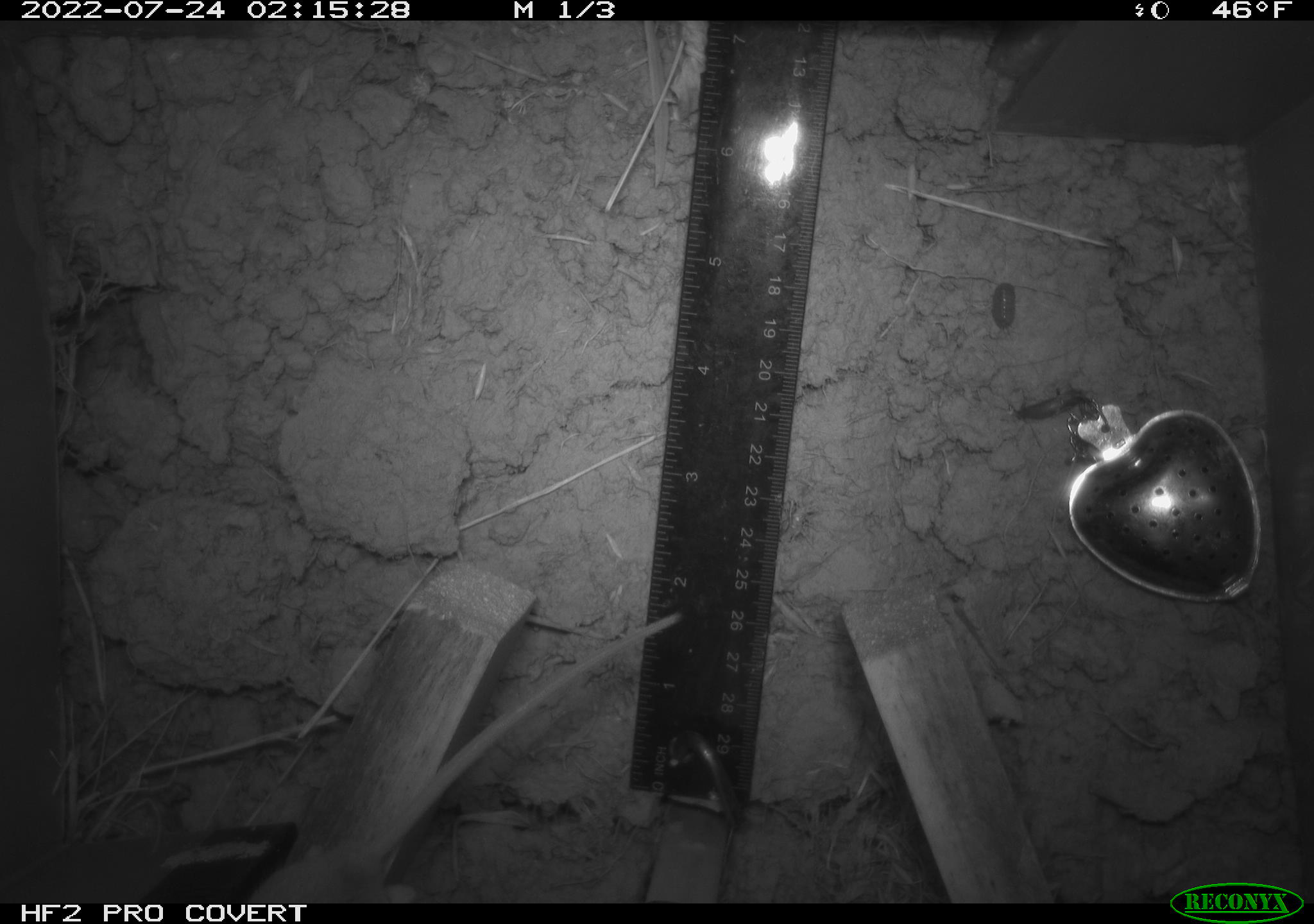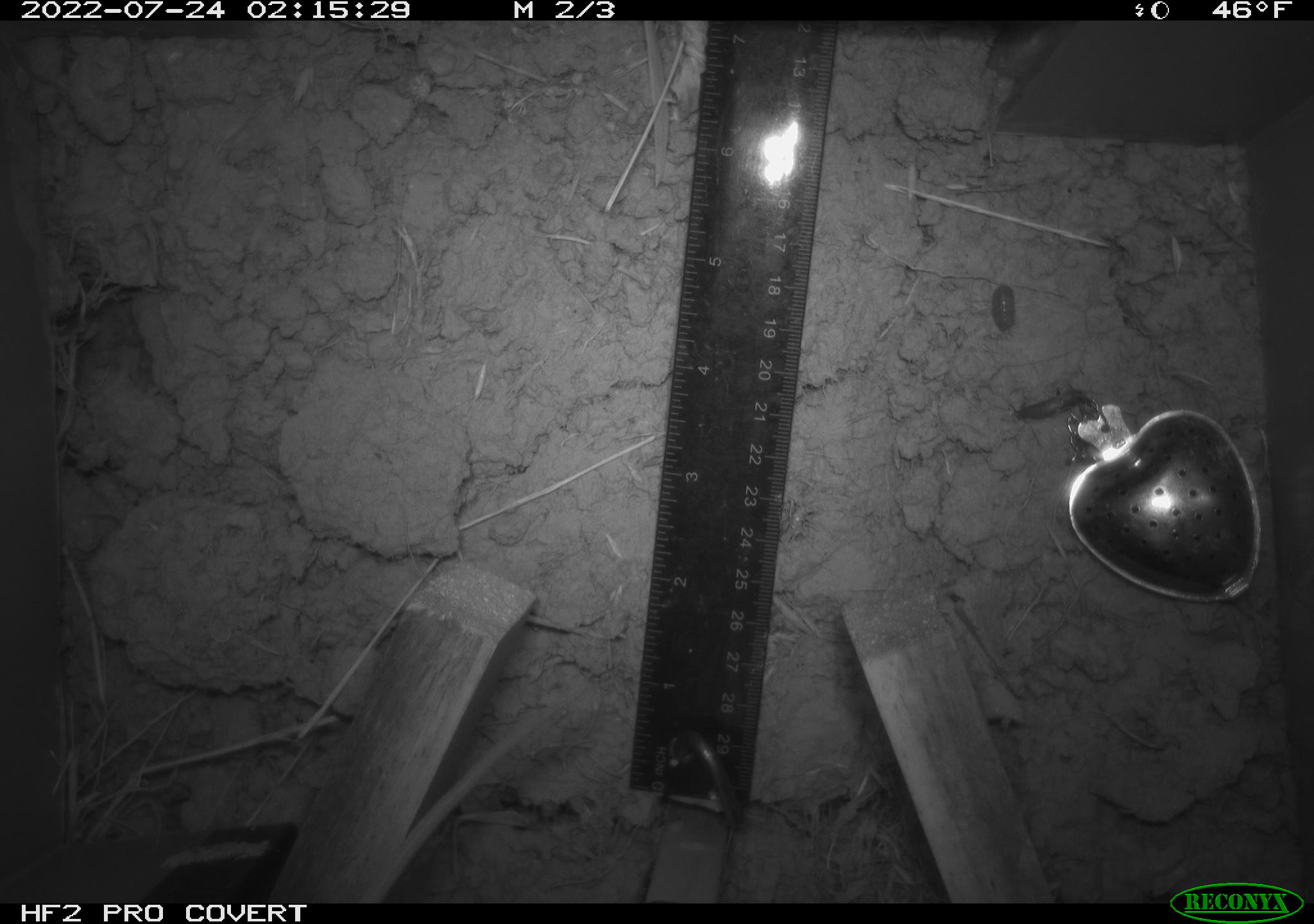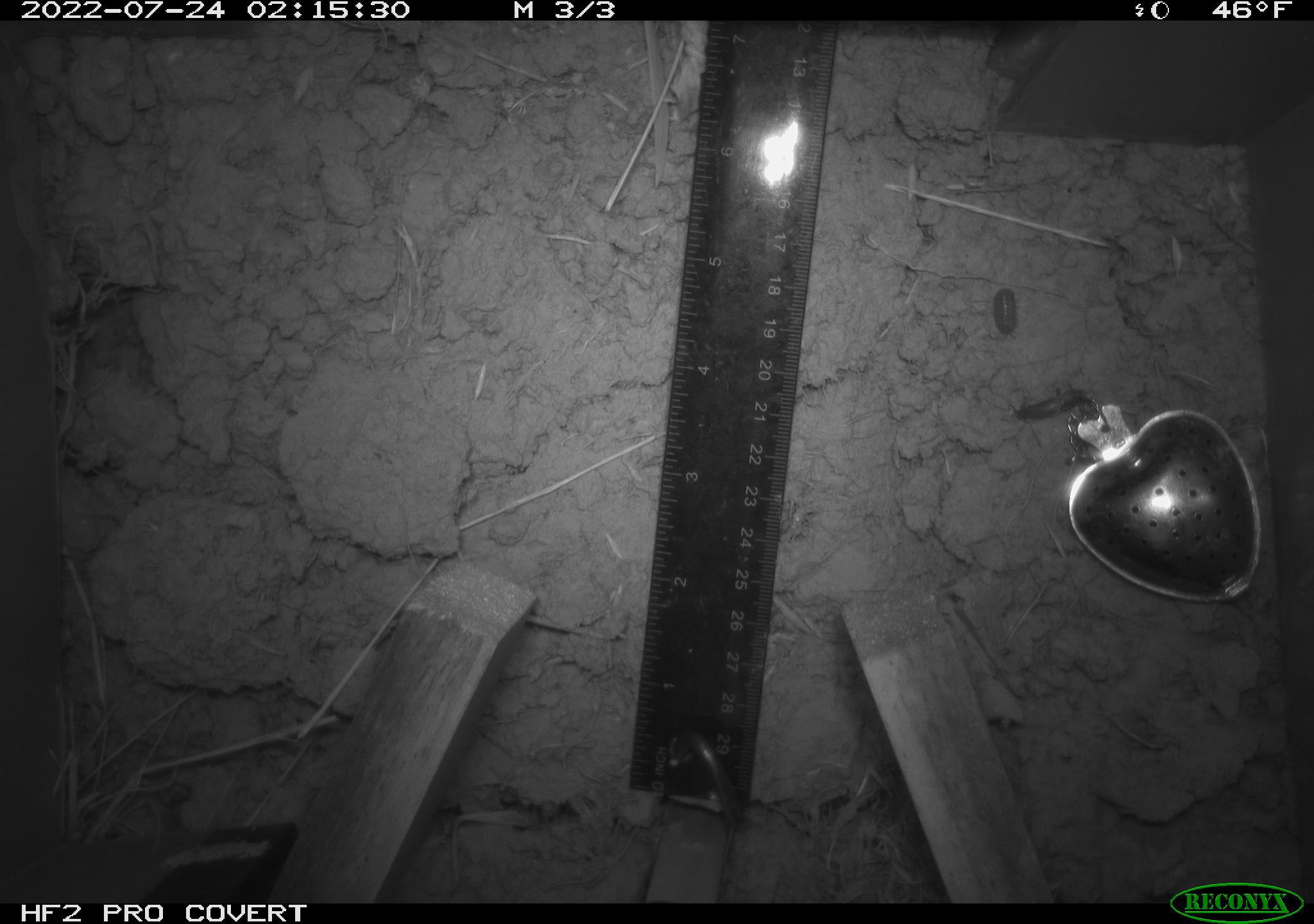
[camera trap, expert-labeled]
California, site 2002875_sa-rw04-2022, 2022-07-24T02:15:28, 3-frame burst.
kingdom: Animalia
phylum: Chordata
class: Mammalia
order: Rodentia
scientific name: Rodentia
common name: mouse species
Mouse species (Rodentia).